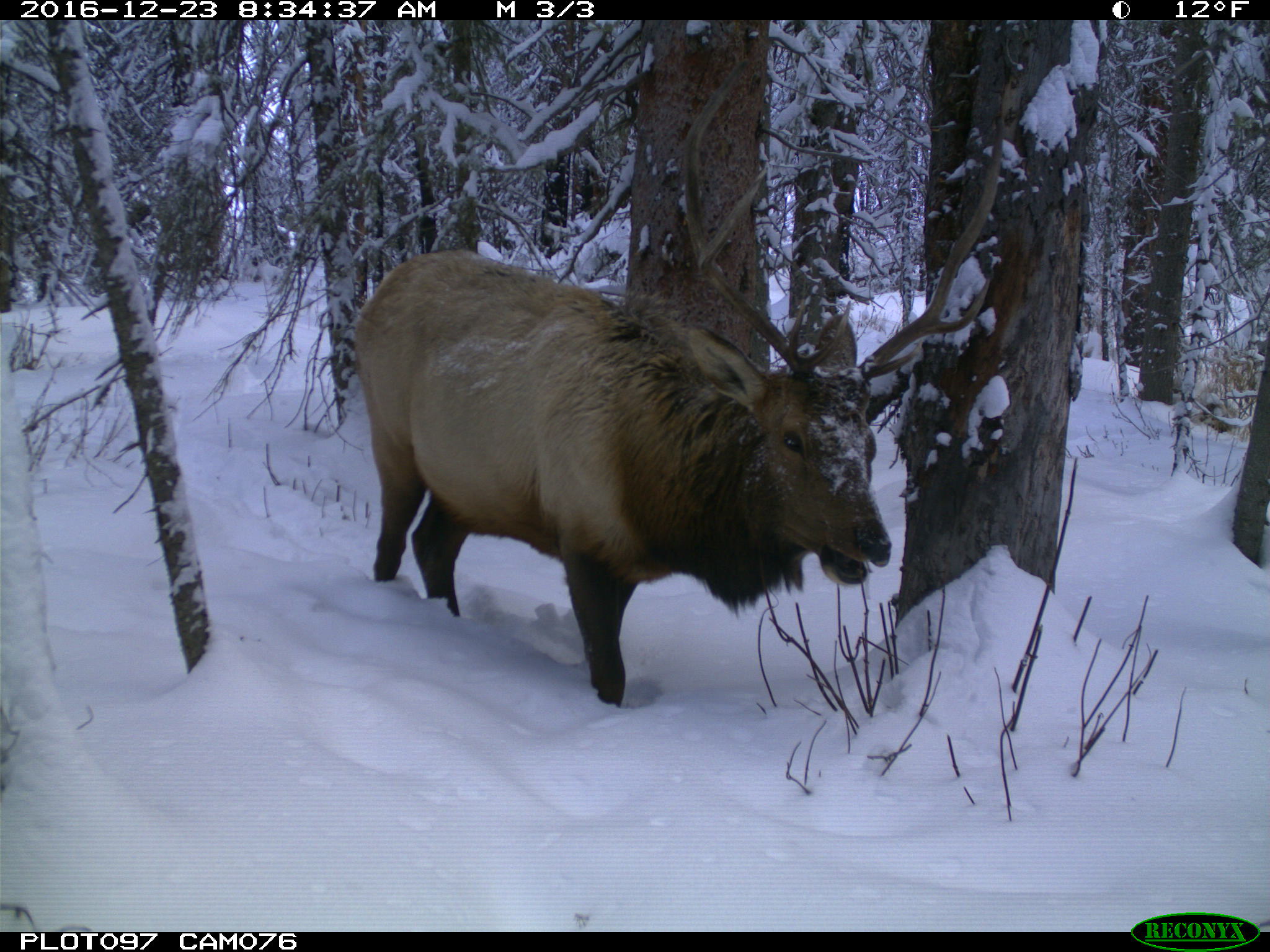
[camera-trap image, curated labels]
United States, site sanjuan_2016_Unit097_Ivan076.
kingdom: Animalia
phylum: Chordata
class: Mammalia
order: Artiodactyla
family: Cervidae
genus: Cervus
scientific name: Cervus elaphus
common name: red deer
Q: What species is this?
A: Cervus elaphus (red deer).